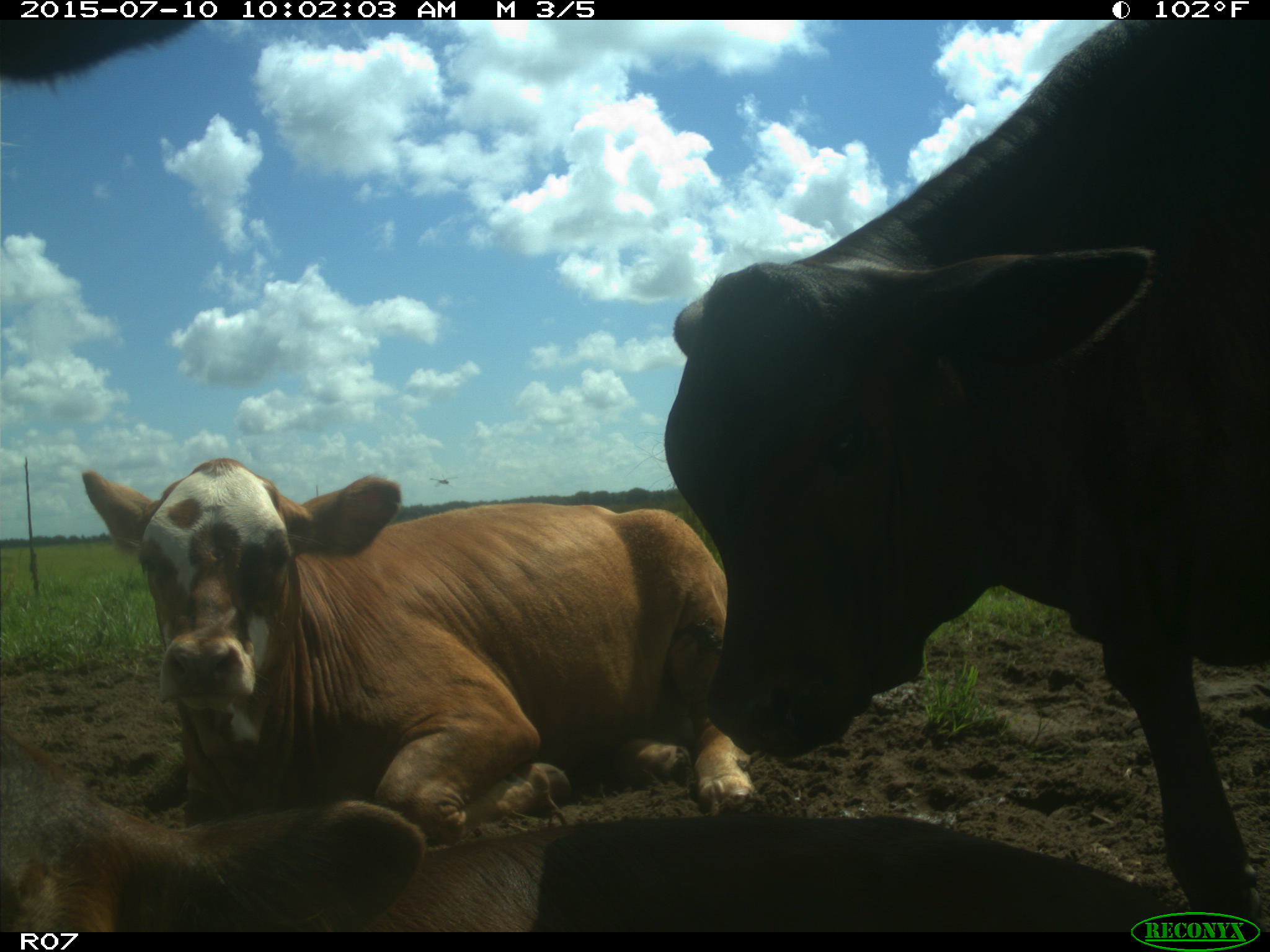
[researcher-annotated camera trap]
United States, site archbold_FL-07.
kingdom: Animalia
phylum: Chordata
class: Mammalia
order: Artiodactyla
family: Bovidae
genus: Bos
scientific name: Bos taurus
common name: domestic cow